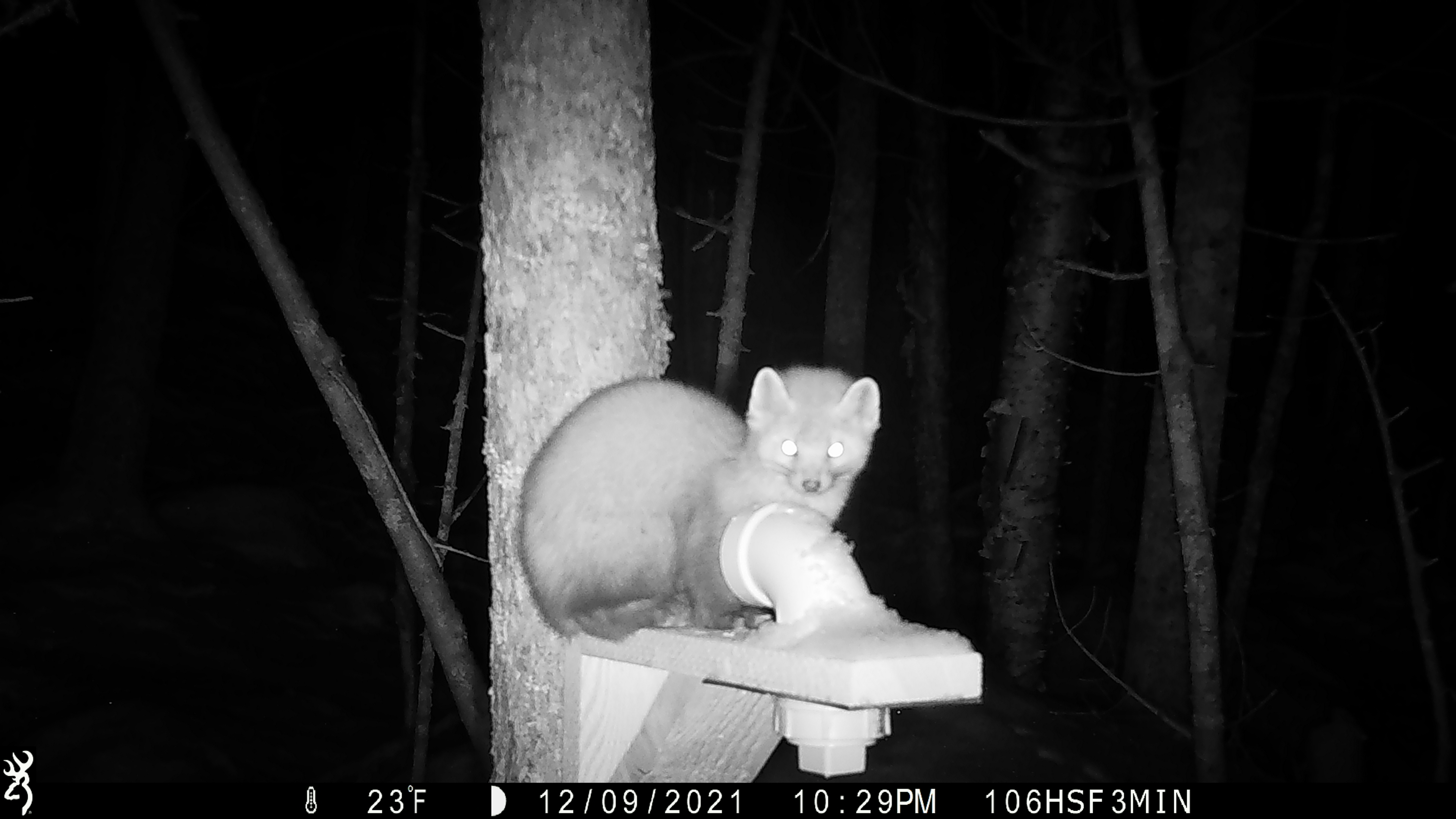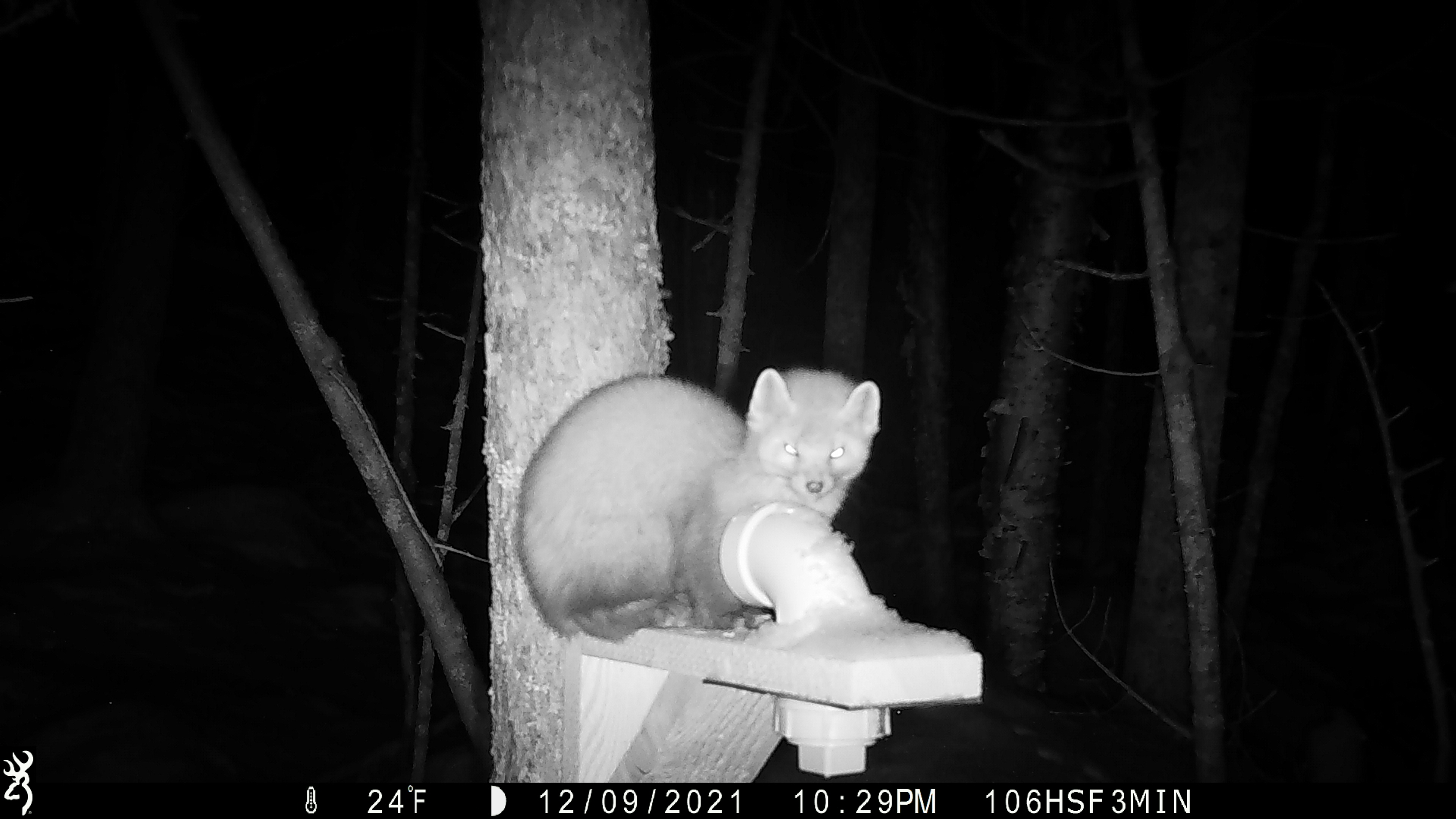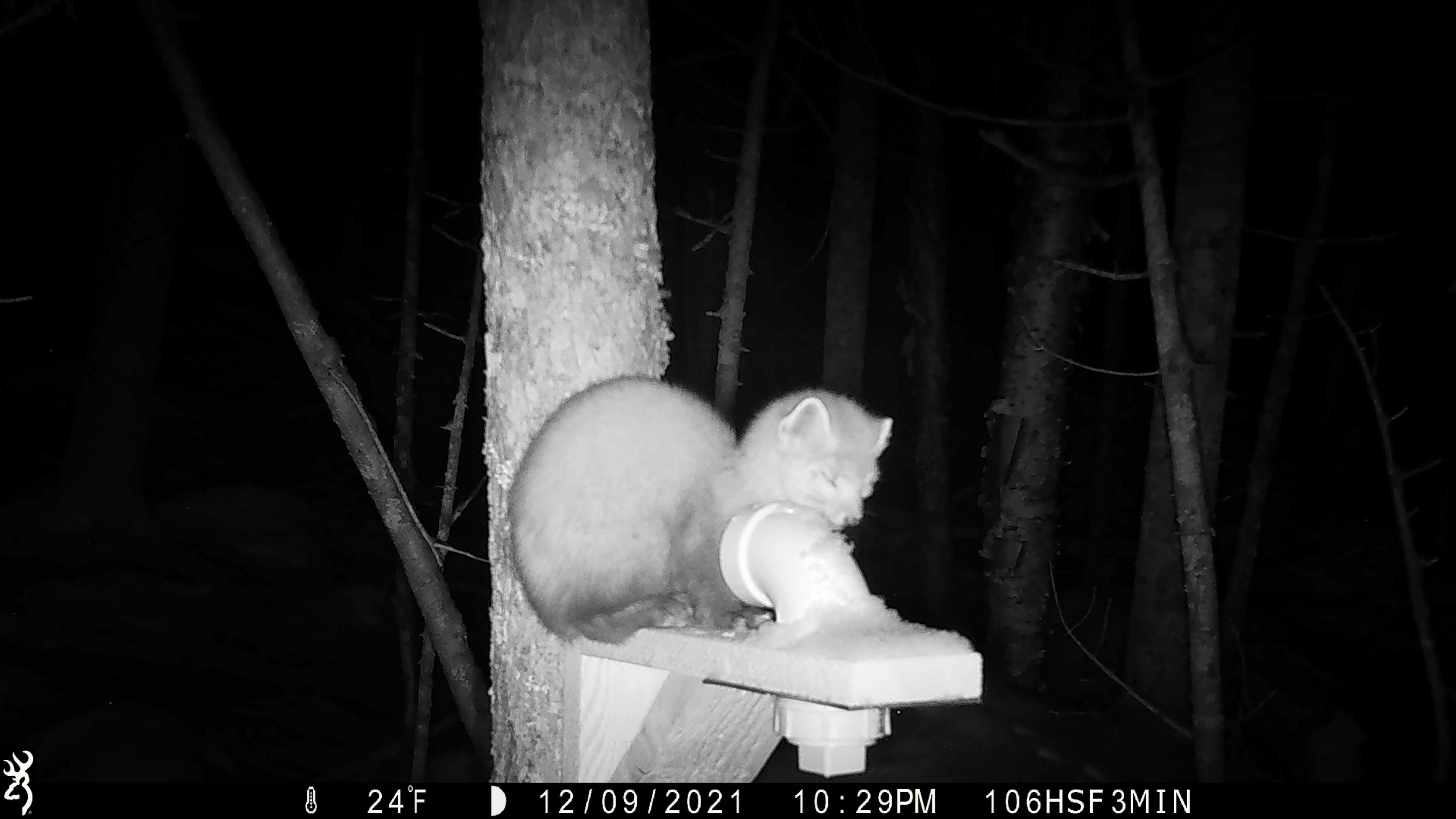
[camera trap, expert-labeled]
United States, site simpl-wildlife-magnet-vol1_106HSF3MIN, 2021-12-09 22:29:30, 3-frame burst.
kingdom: Animalia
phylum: Chordata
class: Mammalia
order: Carnivora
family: Mustelidae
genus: Martes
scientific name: Martes americana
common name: american marten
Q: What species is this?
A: American marten (Martes americana).